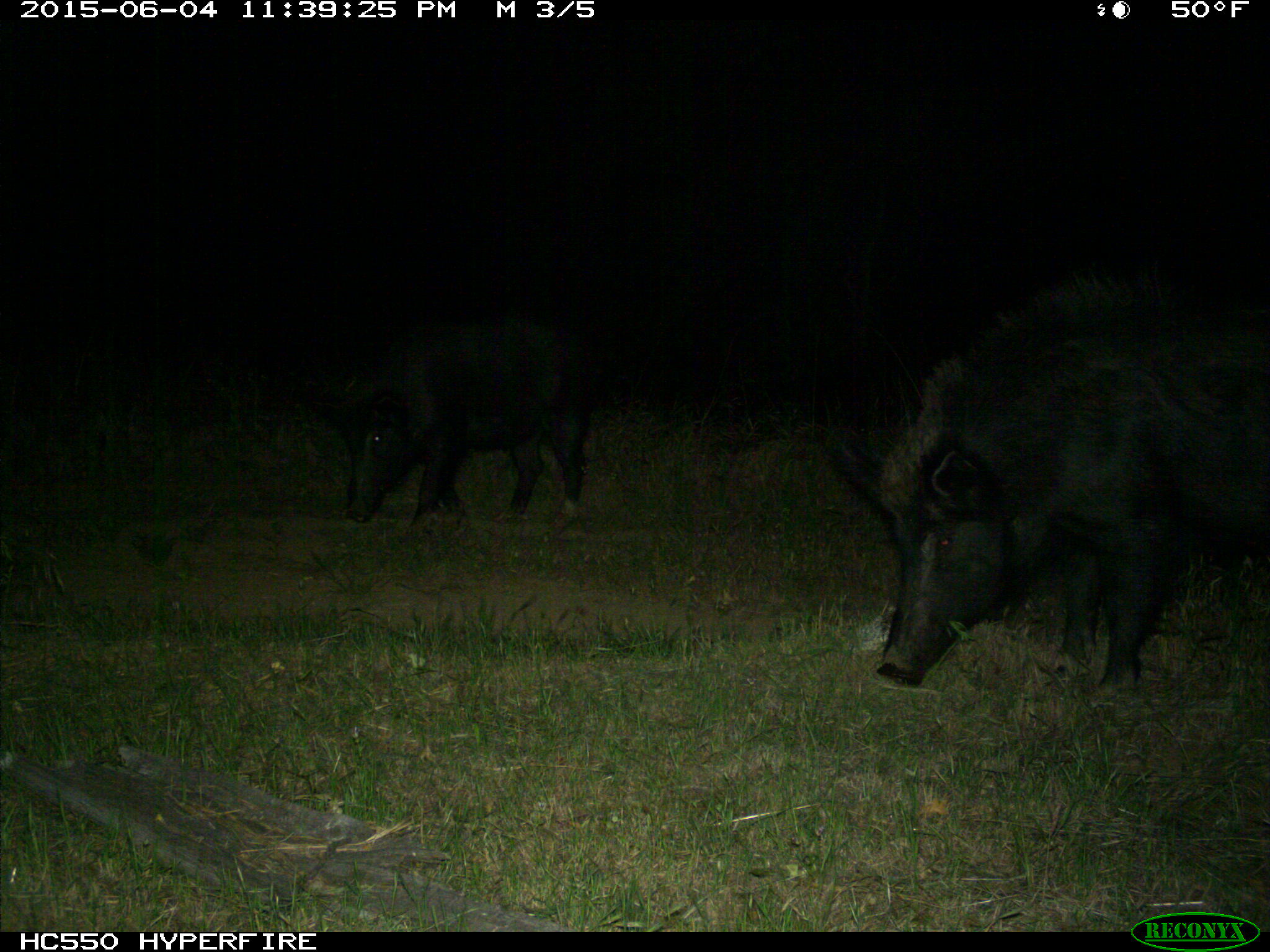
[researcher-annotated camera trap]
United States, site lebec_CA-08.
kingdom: Animalia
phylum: Chordata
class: Mammalia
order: Artiodactyla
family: Suidae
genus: Sus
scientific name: Sus scrofa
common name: wild boar